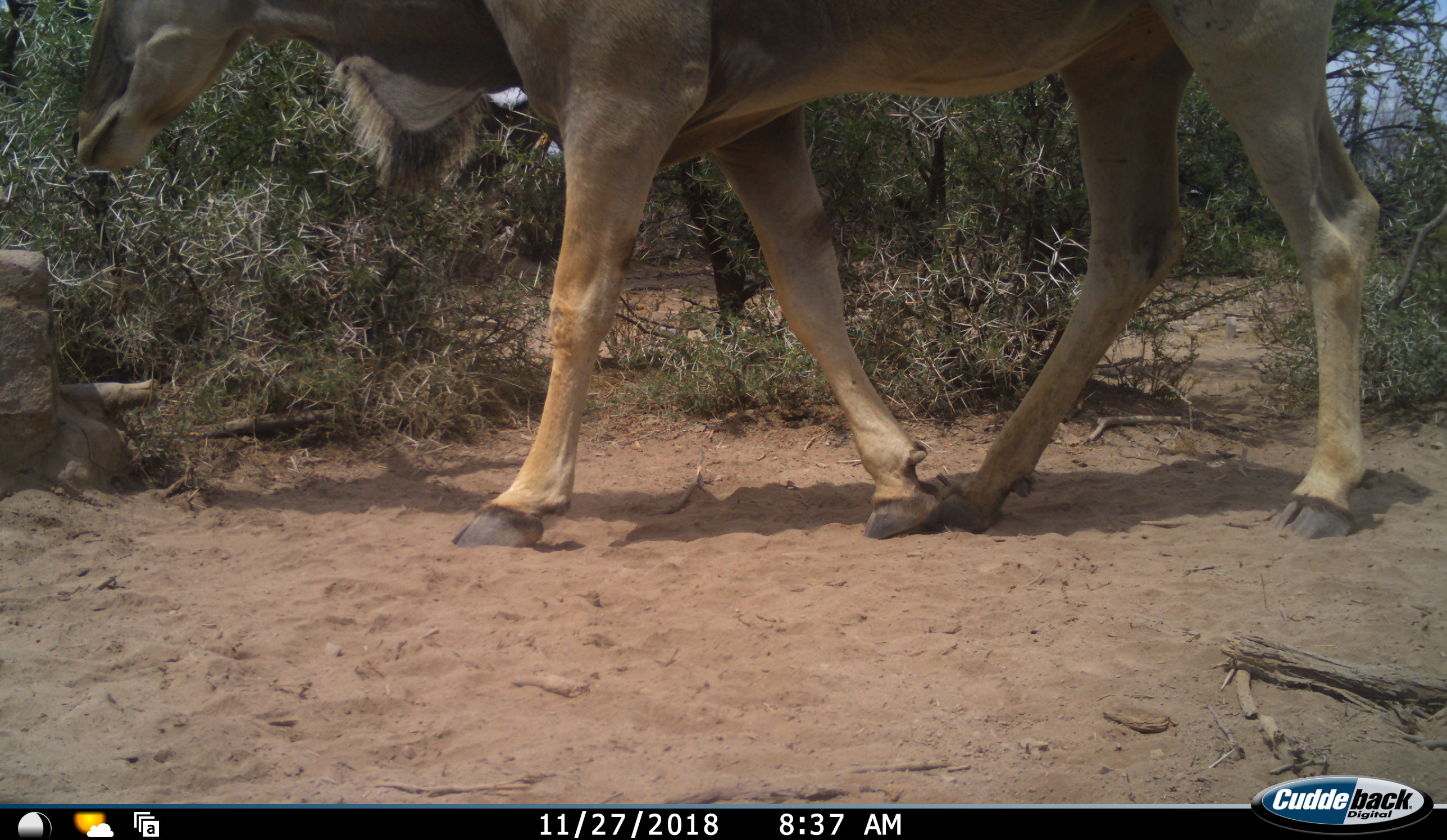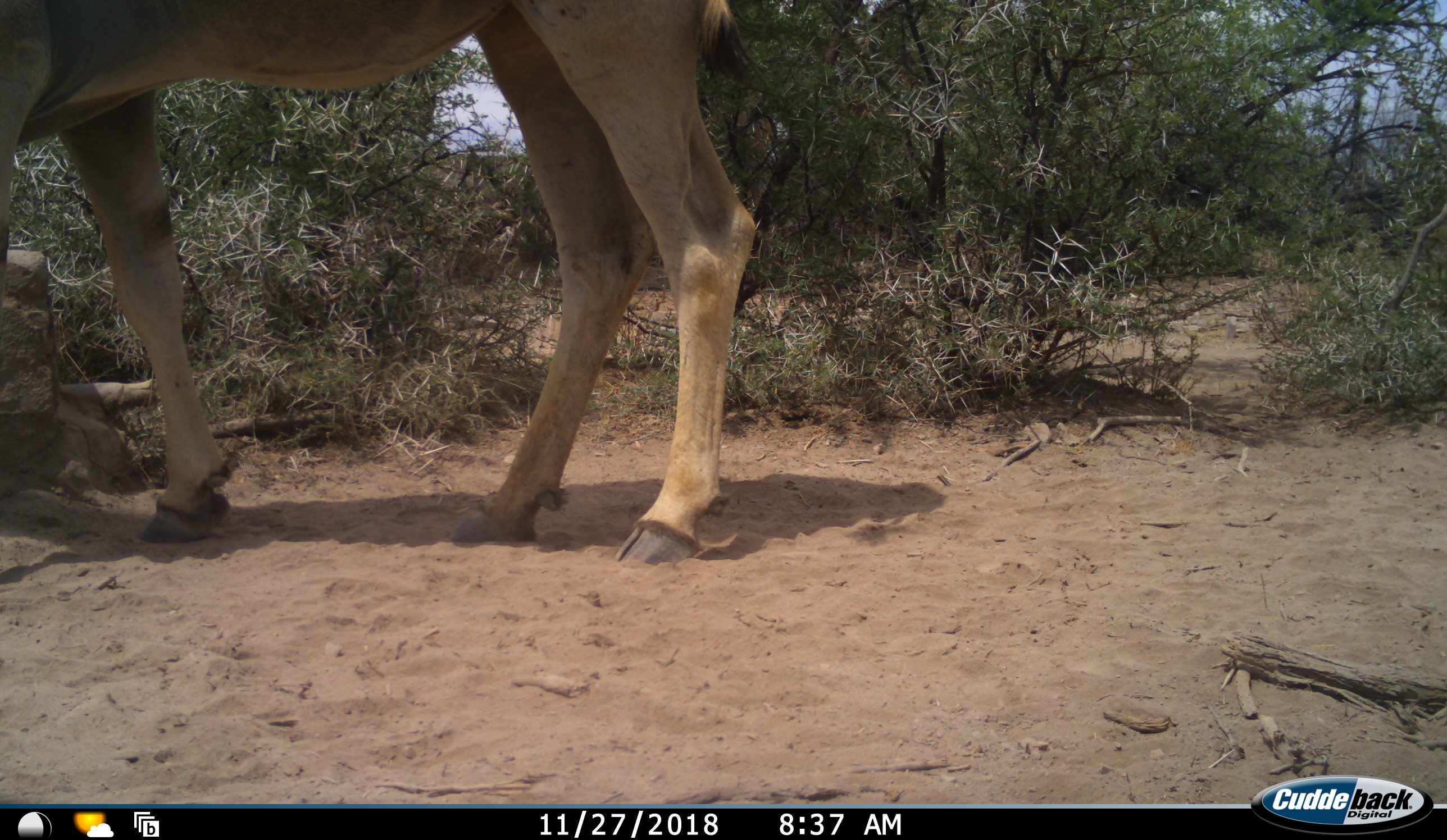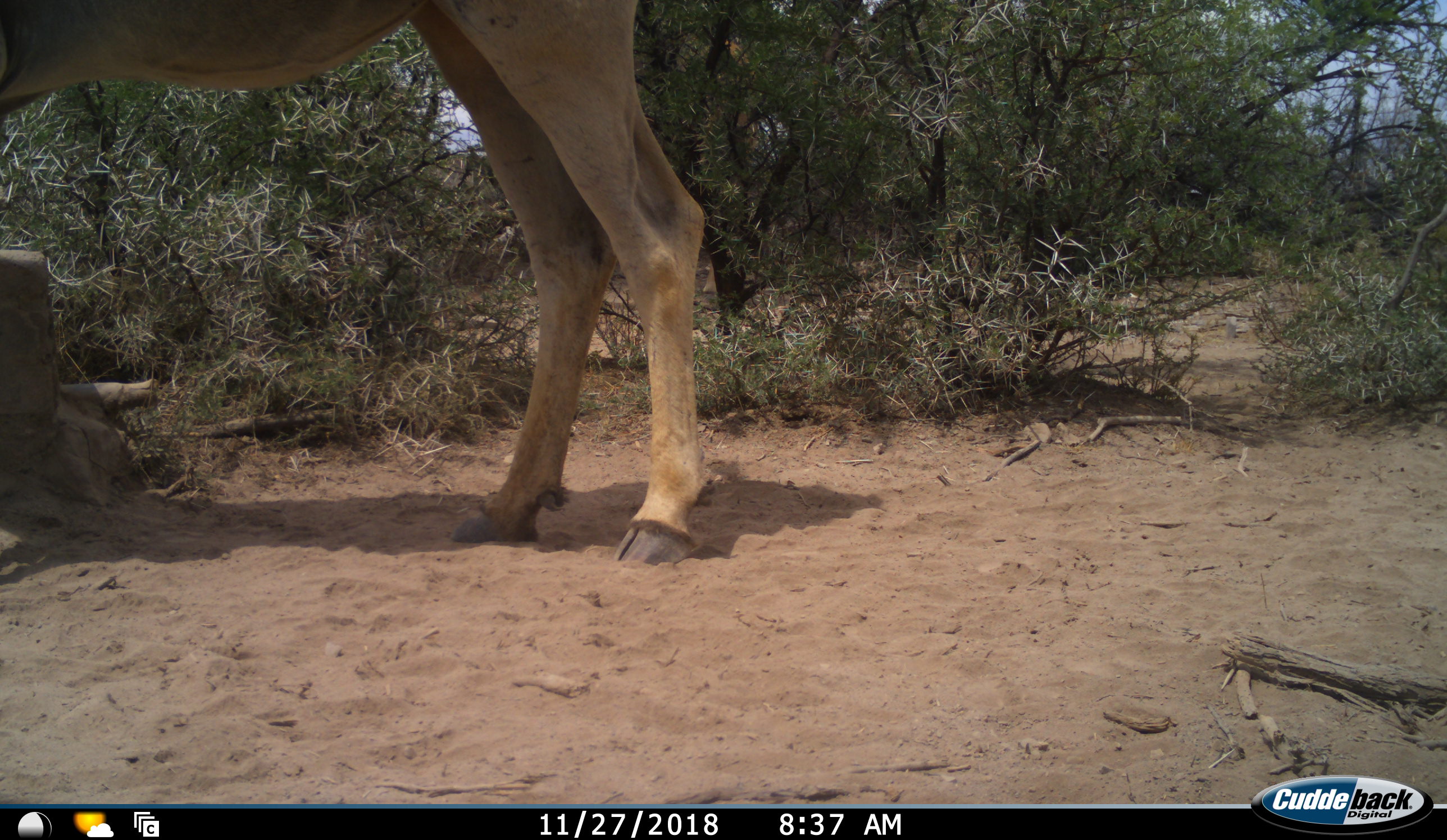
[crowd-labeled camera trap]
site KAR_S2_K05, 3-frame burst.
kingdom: Animalia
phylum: Chordata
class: Mammalia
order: Artiodactyla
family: Bovidae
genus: Tragelaphus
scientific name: Tragelaphus oryx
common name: eland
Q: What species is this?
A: Eland (Tragelaphus oryx).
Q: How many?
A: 1.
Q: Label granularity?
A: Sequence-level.